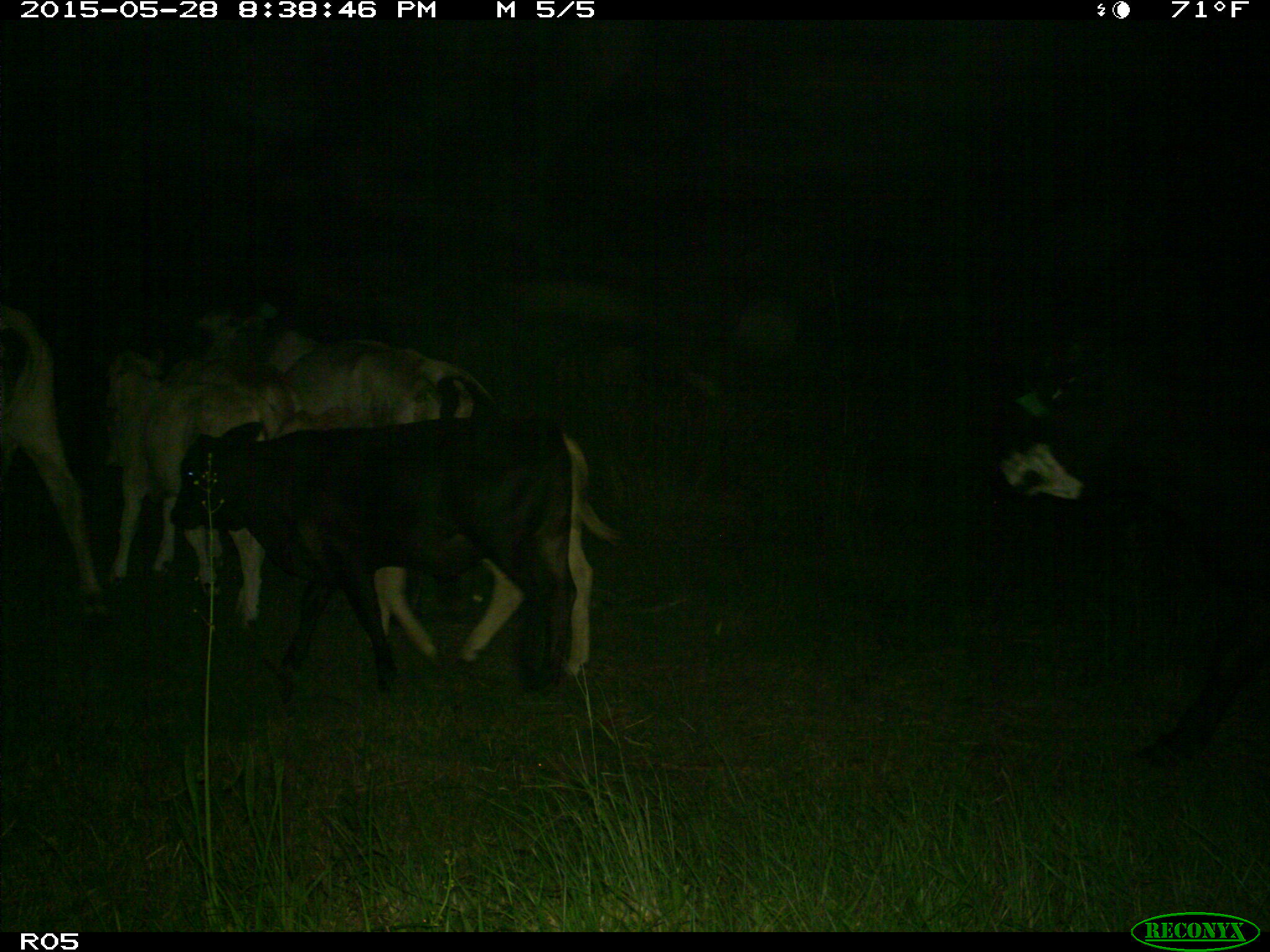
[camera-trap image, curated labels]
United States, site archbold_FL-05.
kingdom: Animalia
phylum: Chordata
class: Mammalia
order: Artiodactyla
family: Bovidae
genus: Bos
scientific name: Bos taurus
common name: domestic cow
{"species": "Bos taurus (domestic cow)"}